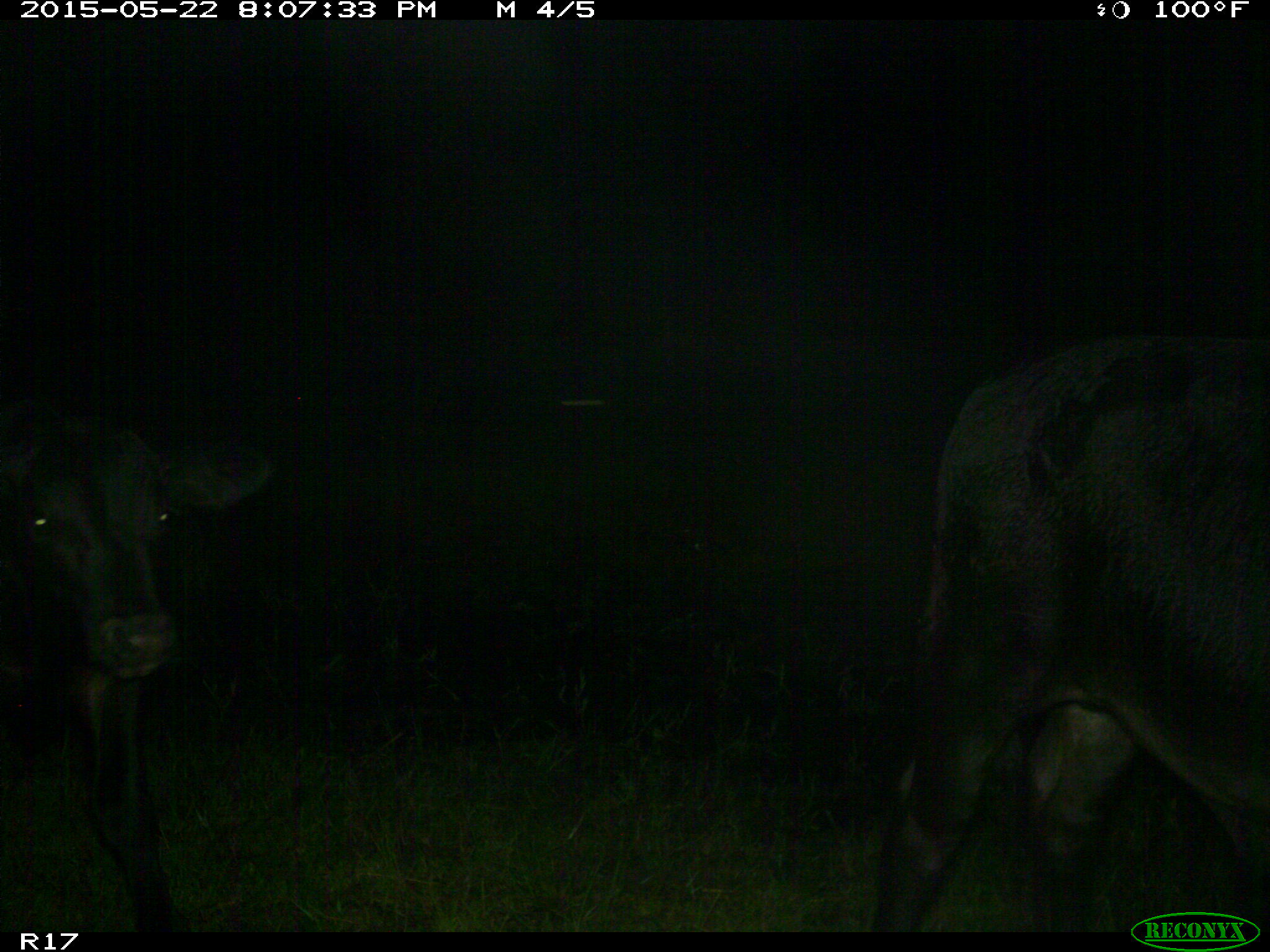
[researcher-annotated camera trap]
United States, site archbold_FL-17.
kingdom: Animalia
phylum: Chordata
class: Mammalia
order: Artiodactyla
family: Bovidae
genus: Bos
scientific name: Bos taurus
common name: domestic cow